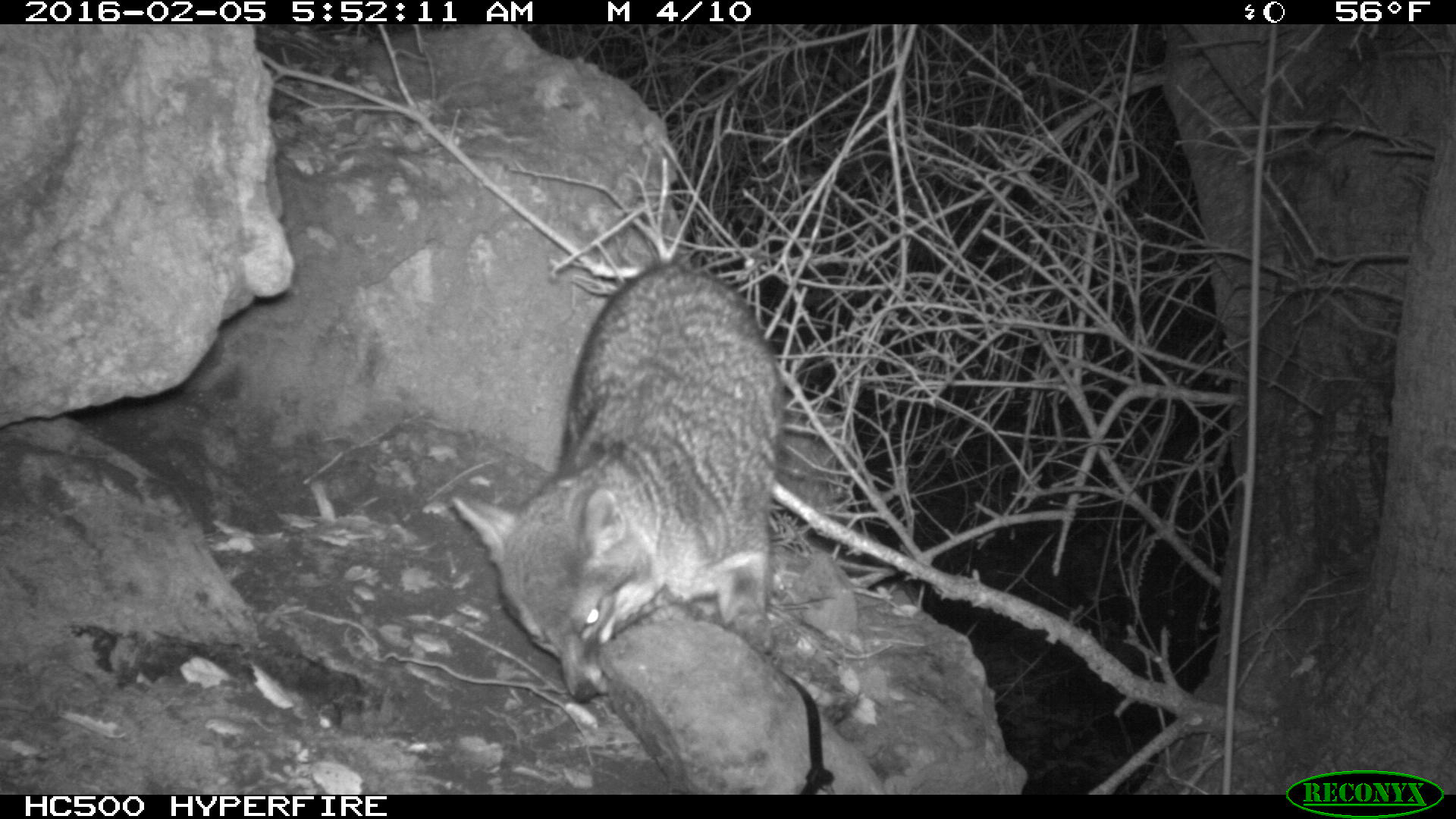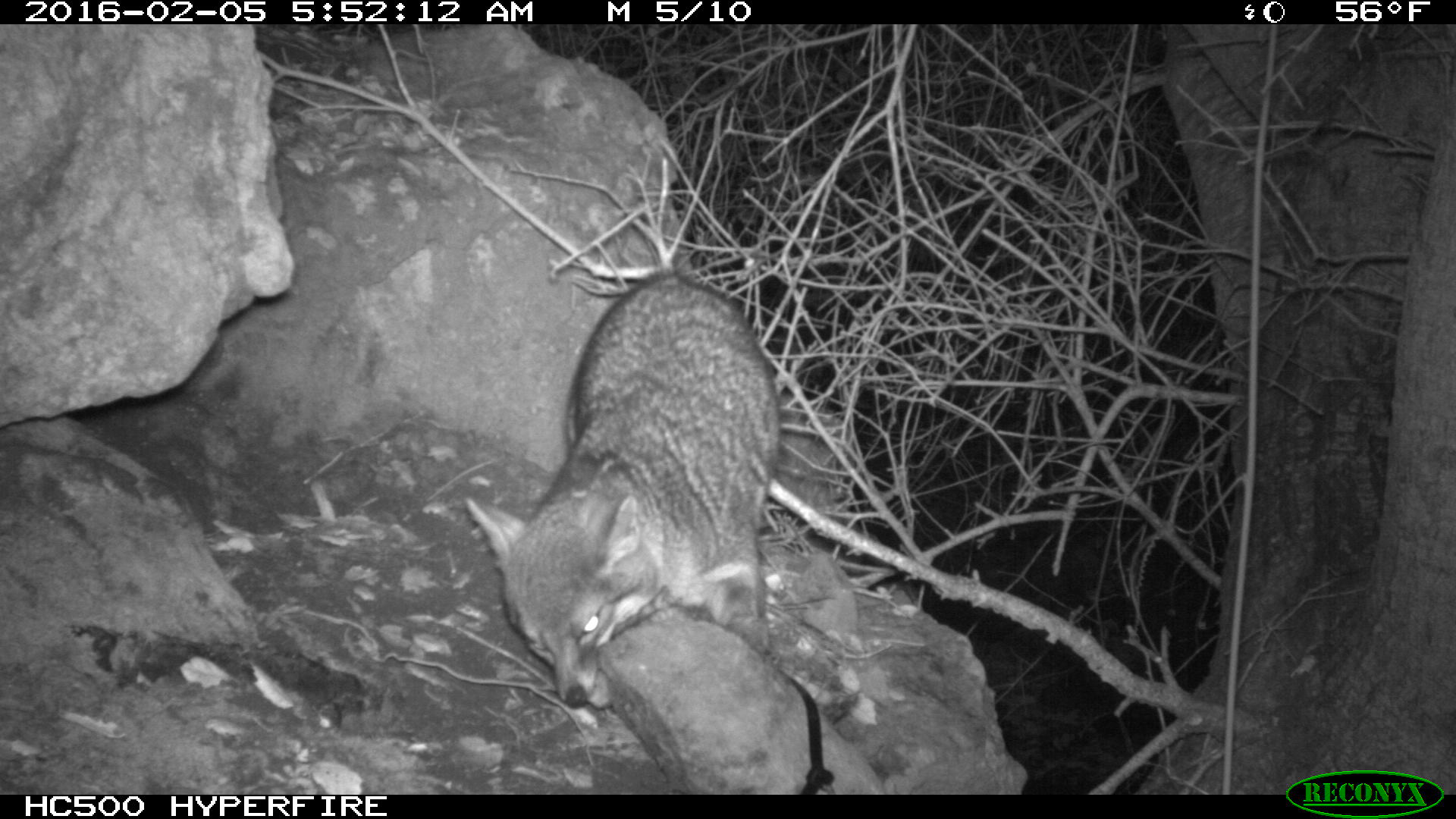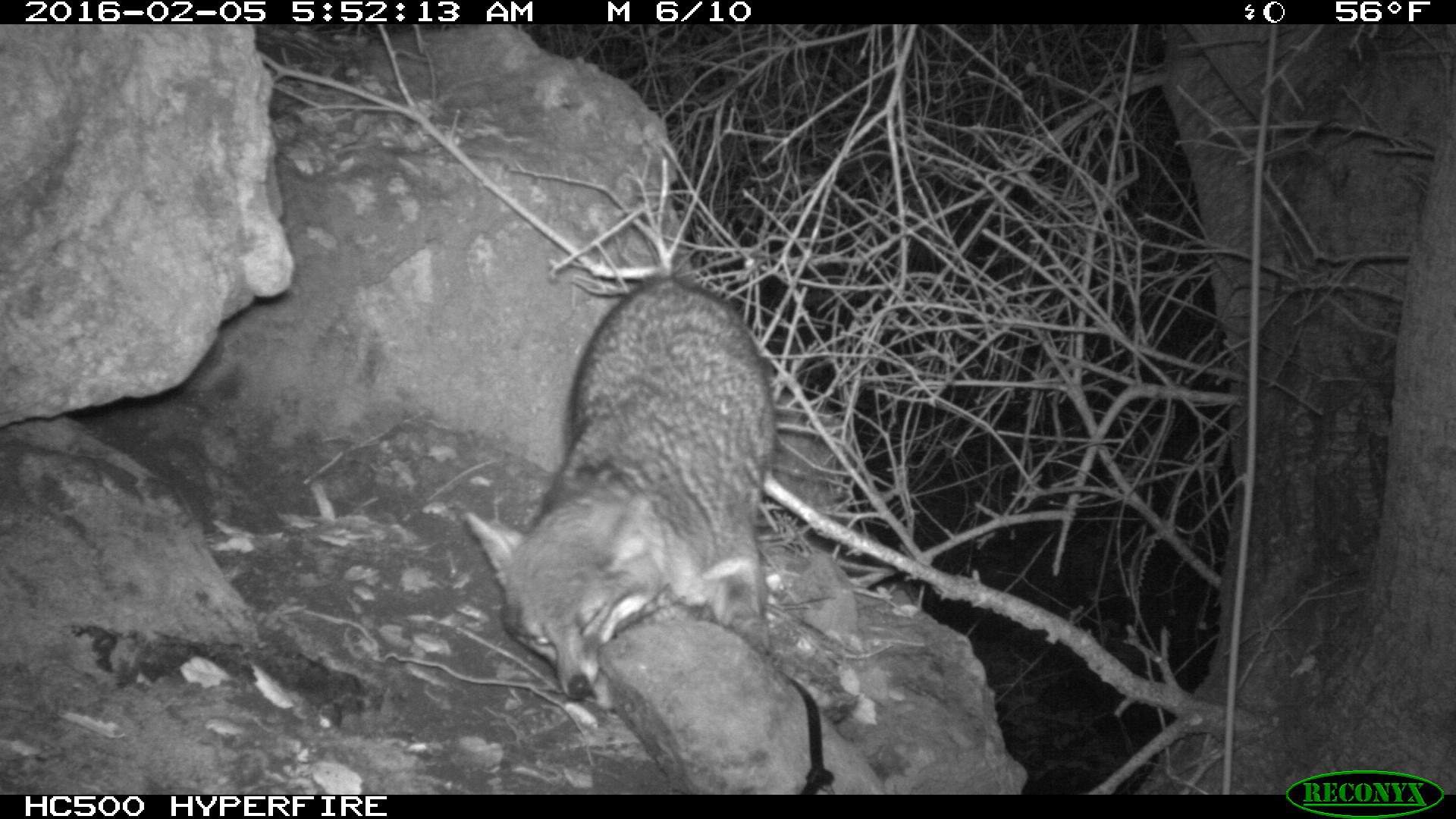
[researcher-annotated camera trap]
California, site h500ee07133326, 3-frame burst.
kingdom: Animalia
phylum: Chordata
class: Mammalia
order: Carnivora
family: Canidae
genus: Urocyon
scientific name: Urocyon littoralis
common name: island fox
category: fox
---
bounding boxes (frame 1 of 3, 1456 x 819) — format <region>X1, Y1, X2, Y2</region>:
fox: <region>453, 259, 777, 701</region>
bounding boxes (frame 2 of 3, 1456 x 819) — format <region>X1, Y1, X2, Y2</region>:
fox: <region>462, 271, 780, 709</region>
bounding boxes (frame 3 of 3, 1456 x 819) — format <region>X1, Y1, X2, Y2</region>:
fox: <region>461, 278, 772, 707</region>